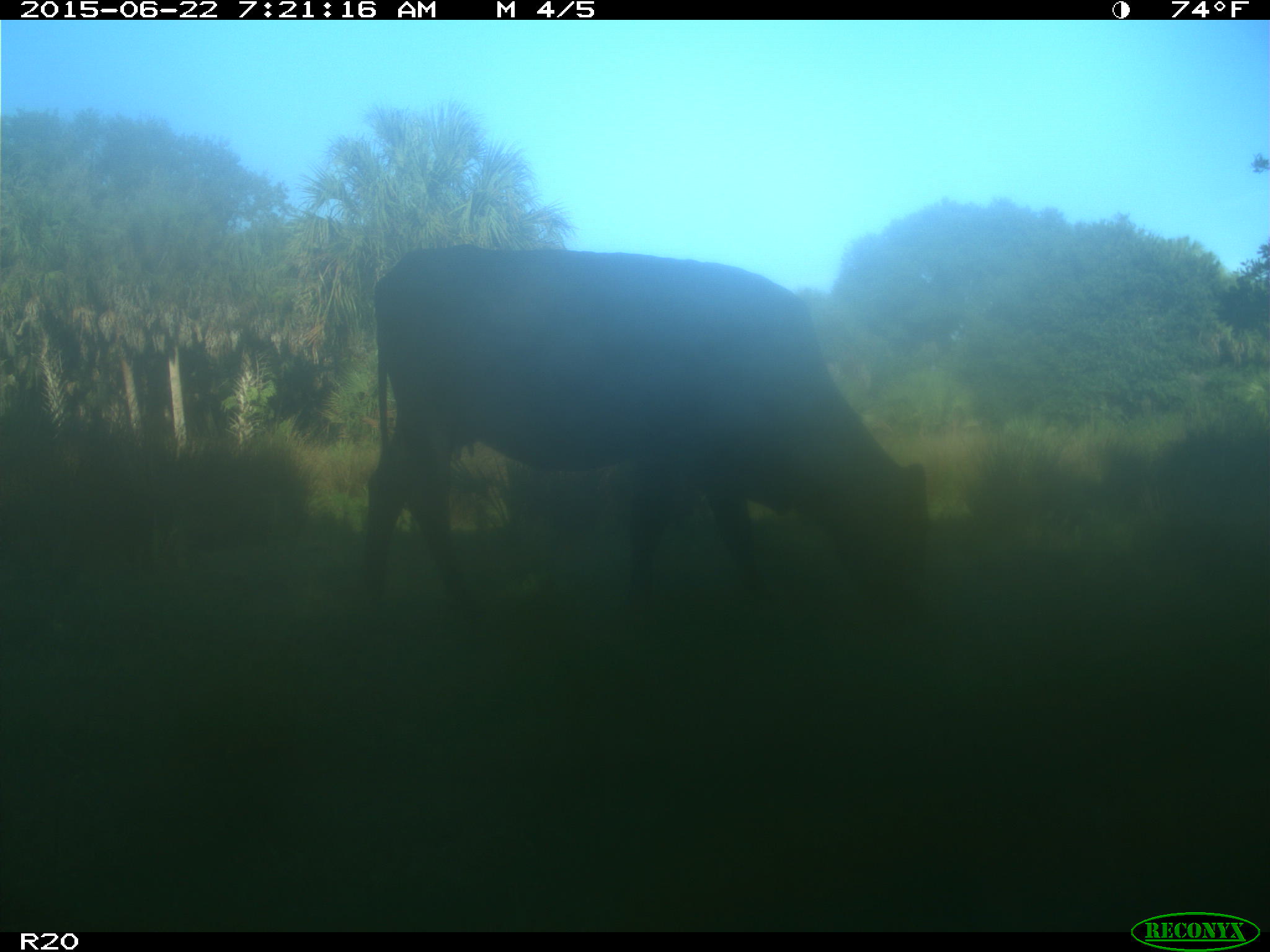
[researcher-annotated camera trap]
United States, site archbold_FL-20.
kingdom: Animalia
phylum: Chordata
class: Mammalia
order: Artiodactyla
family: Bovidae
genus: Bos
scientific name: Bos taurus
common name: domestic cow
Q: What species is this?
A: Bos taurus (domestic cow).